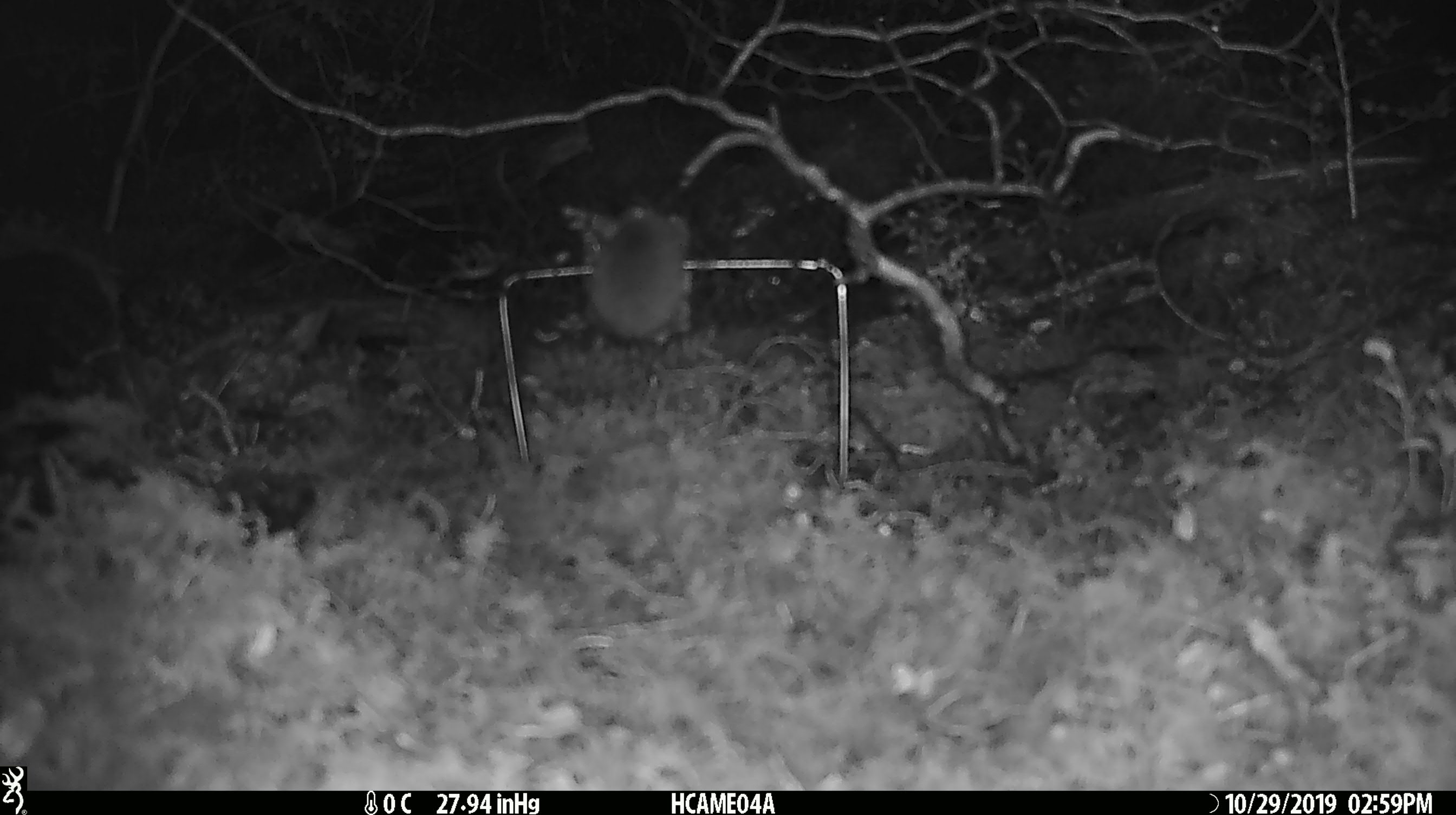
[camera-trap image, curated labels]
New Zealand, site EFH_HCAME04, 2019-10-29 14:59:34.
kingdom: Animalia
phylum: Chordata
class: Mammalia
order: Rodentia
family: Muridae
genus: Mus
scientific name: Mus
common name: mouse